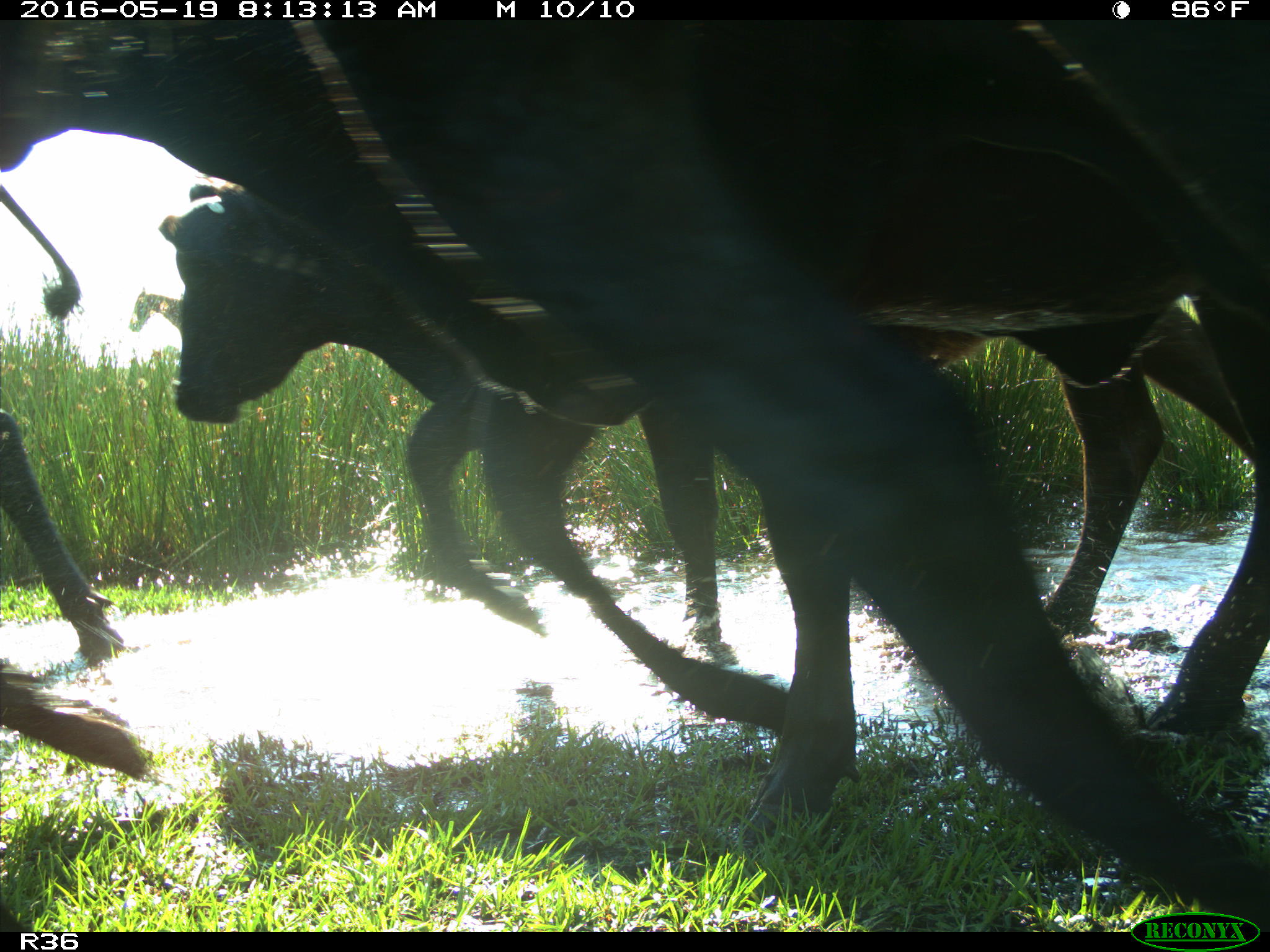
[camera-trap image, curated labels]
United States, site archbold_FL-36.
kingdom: Animalia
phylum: Chordata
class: Mammalia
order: Artiodactyla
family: Bovidae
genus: Bos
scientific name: Bos taurus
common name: domestic cow